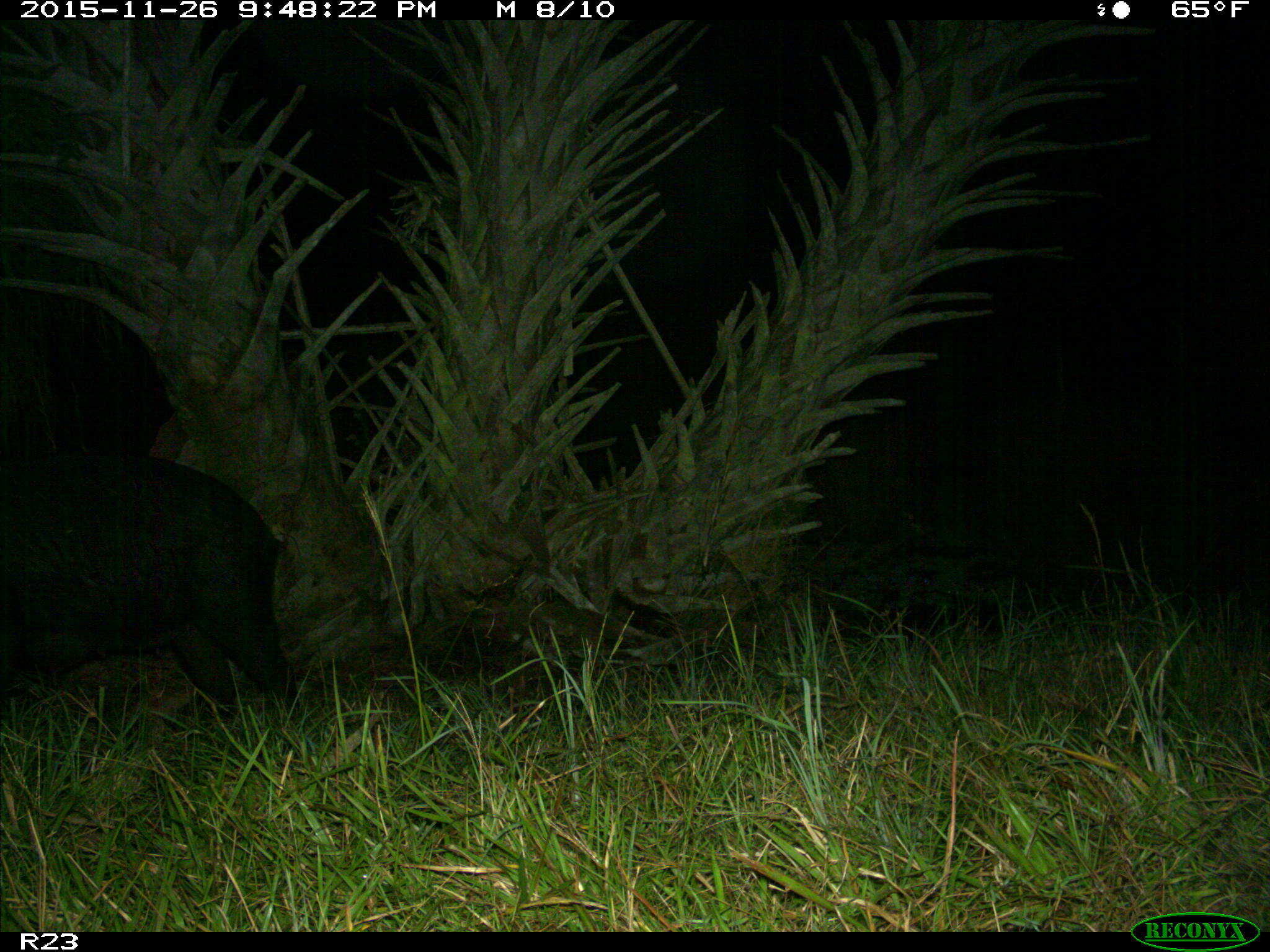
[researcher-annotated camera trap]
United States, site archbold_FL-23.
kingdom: Animalia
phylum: Chordata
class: Mammalia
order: Artiodactyla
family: Suidae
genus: Sus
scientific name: Sus scrofa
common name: wild boar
Sus scrofa (wild boar).